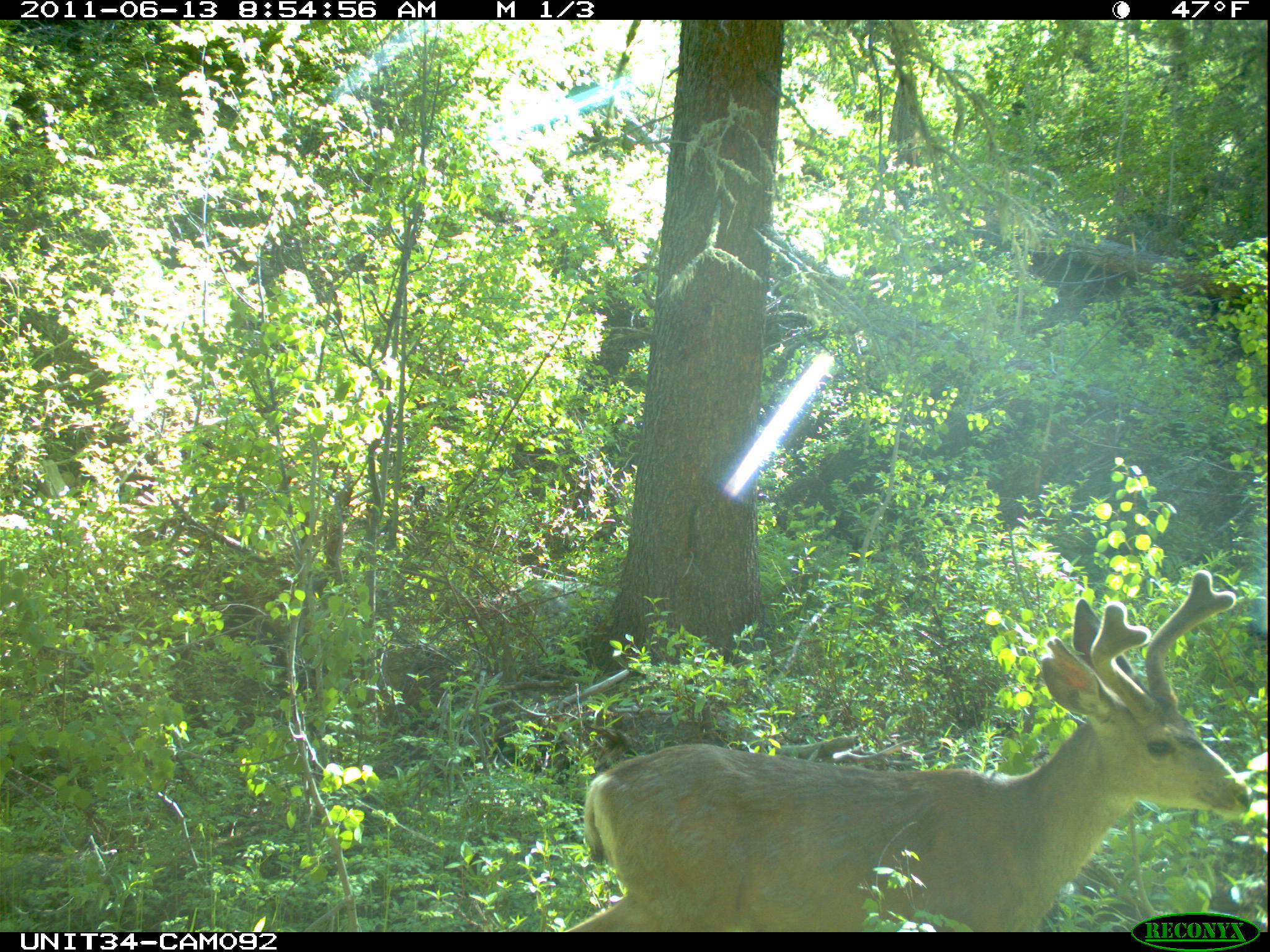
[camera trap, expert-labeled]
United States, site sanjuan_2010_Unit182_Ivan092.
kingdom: Animalia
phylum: Chordata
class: Mammalia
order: Artiodactyla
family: Cervidae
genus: Odocoileus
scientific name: Odocoileus hemionus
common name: mule deer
Odocoileus hemionus (mule deer).